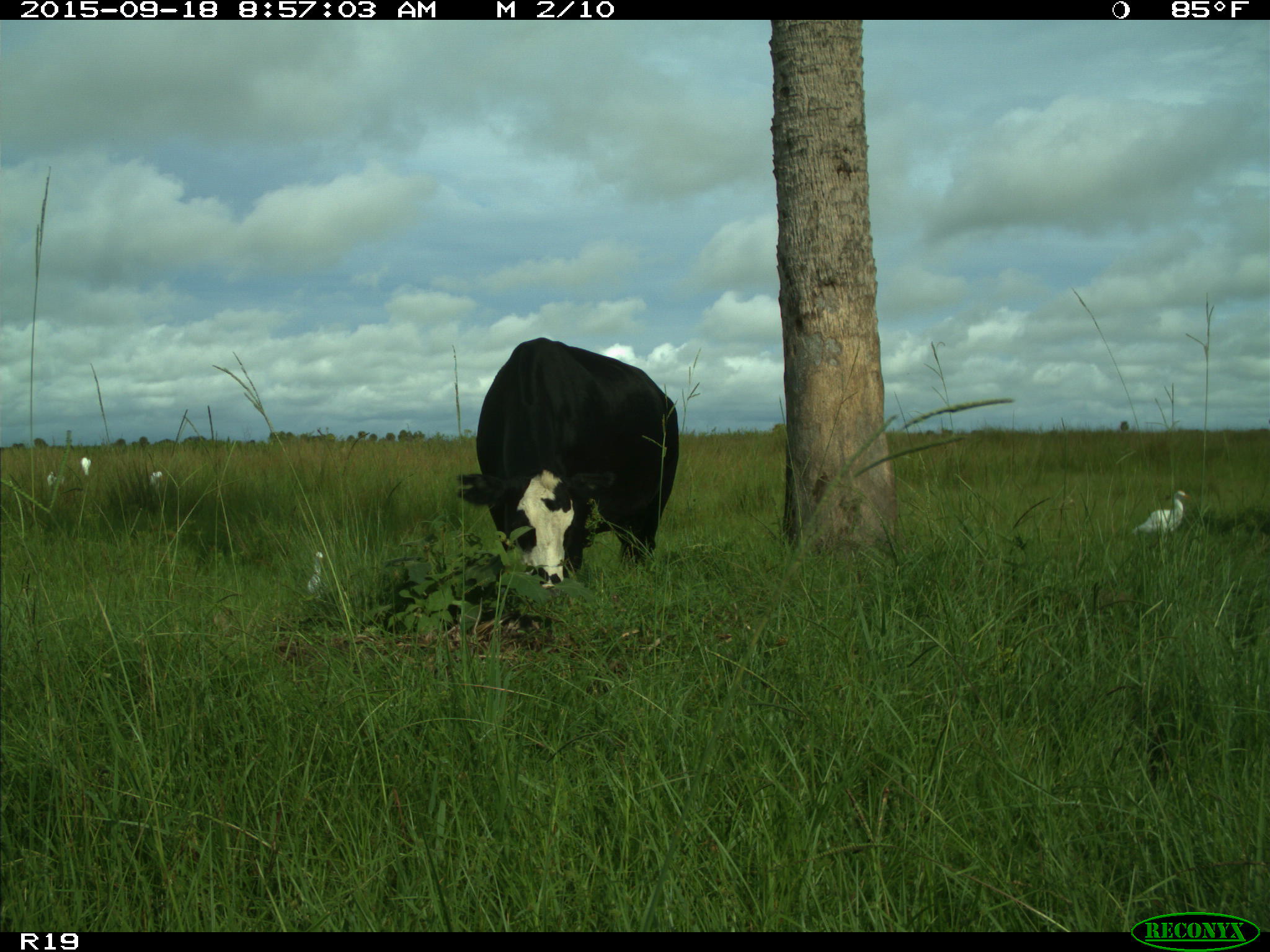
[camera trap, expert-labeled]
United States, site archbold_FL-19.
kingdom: Animalia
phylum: Chordata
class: Mammalia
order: Artiodactyla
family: Bovidae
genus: Bos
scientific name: Bos taurus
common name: domestic cow